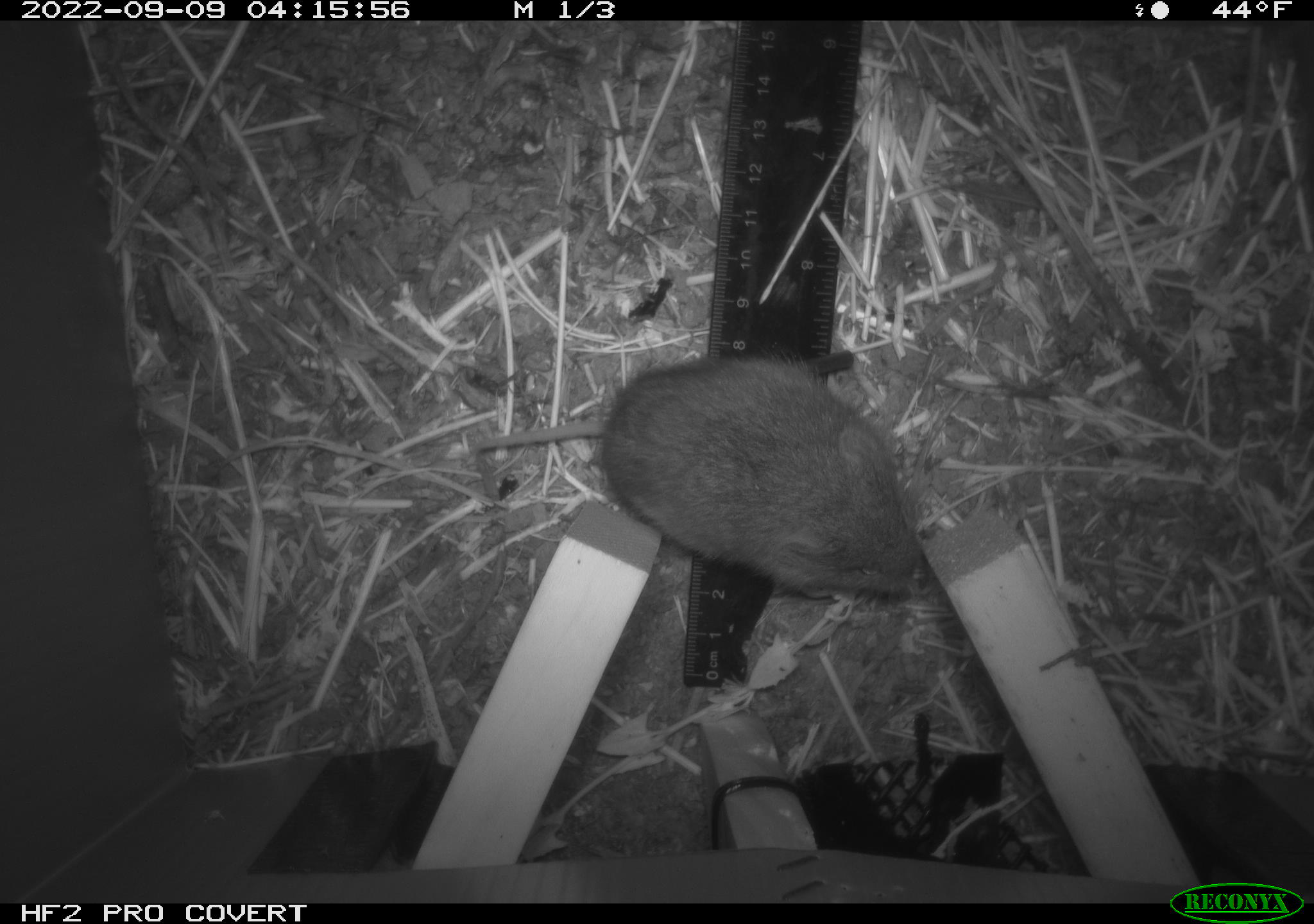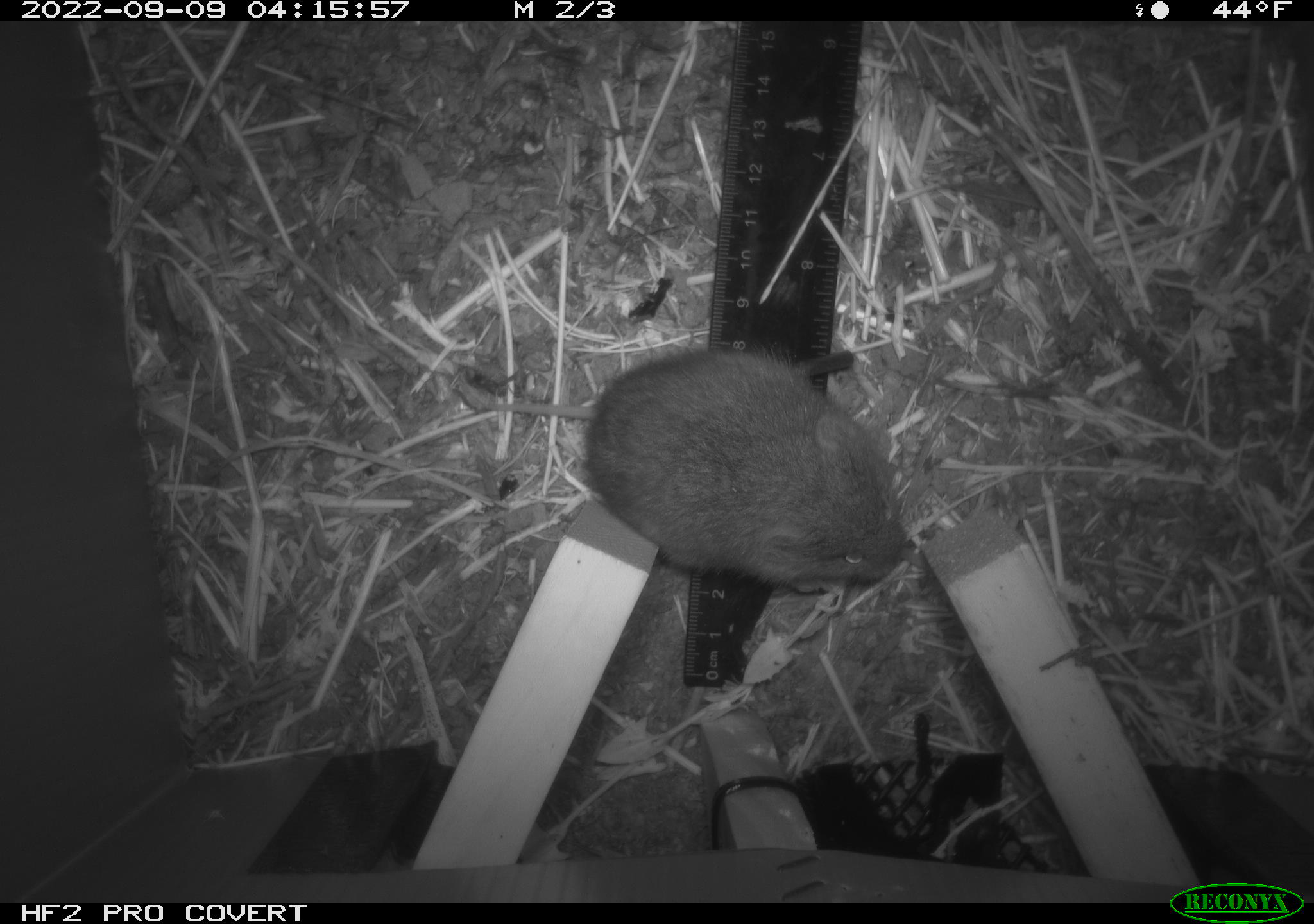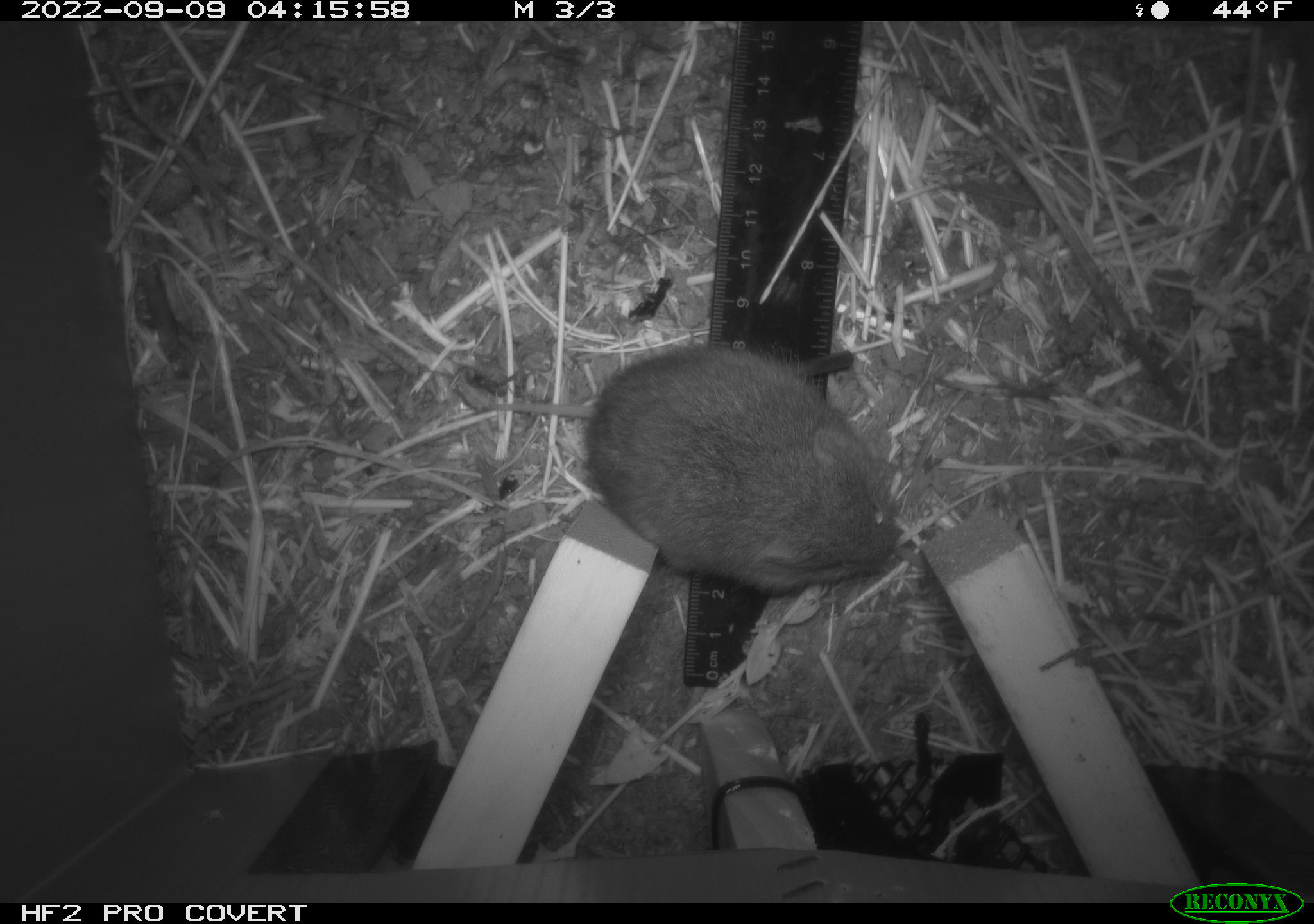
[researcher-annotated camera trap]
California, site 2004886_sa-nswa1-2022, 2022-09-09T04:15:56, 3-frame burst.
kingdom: Animalia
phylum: Chordata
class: Mammalia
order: Rodentia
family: Cricetidae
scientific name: Cricetidae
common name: hamsters, voles, lemmings, and allies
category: cricetidae family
Cricetidae family (hamsters, voles, lemmings, and allies) (Cricetidae).